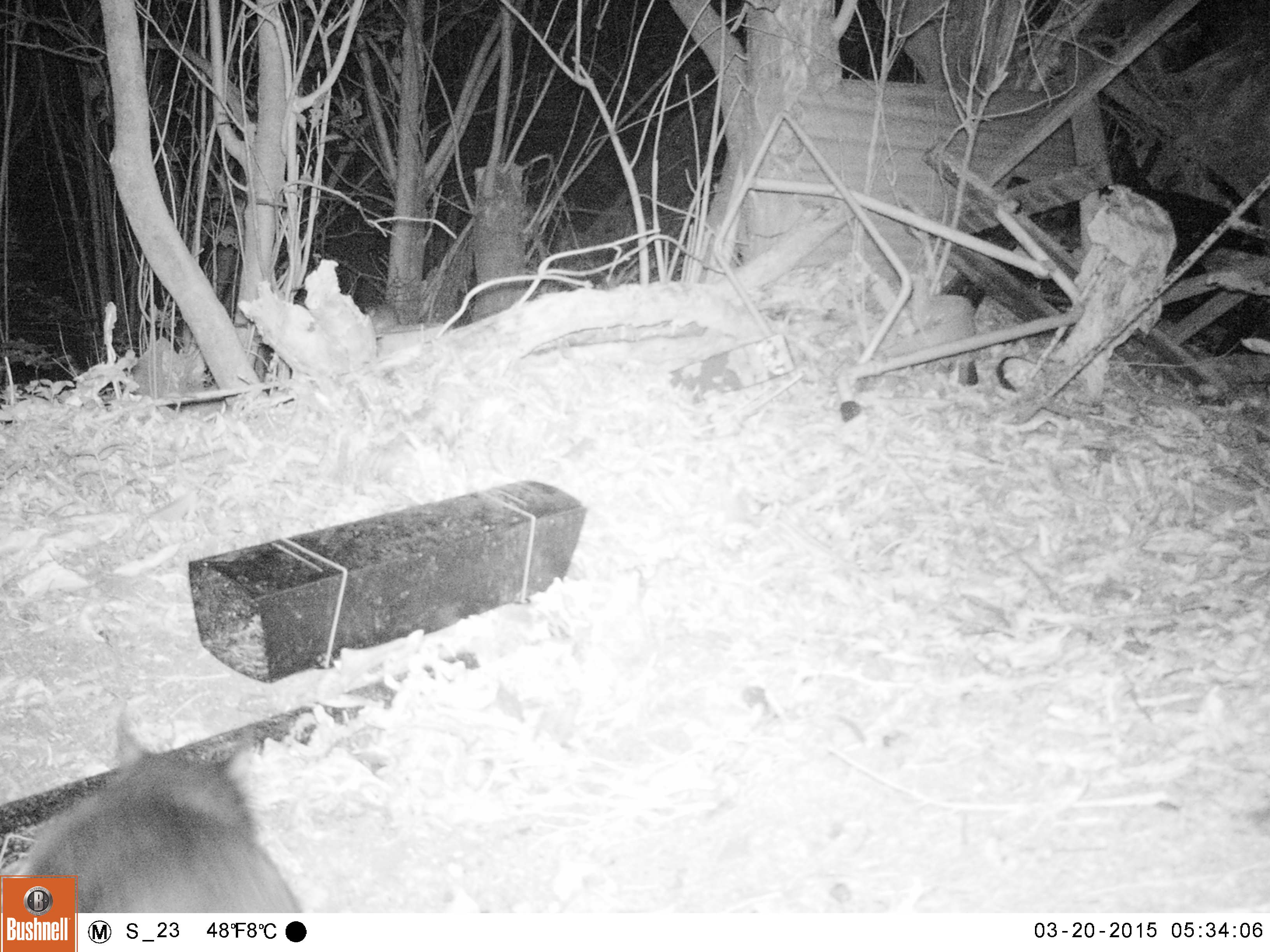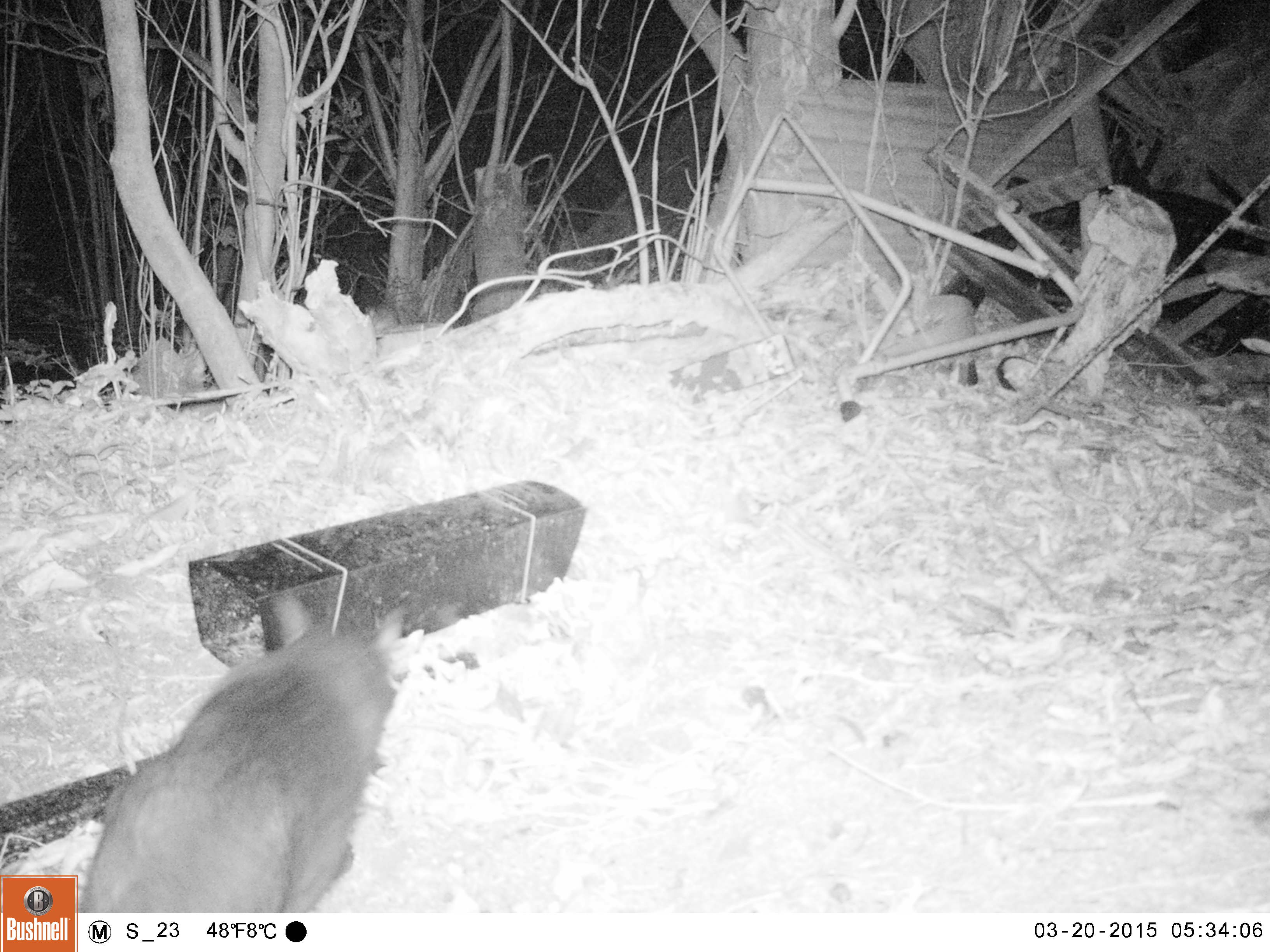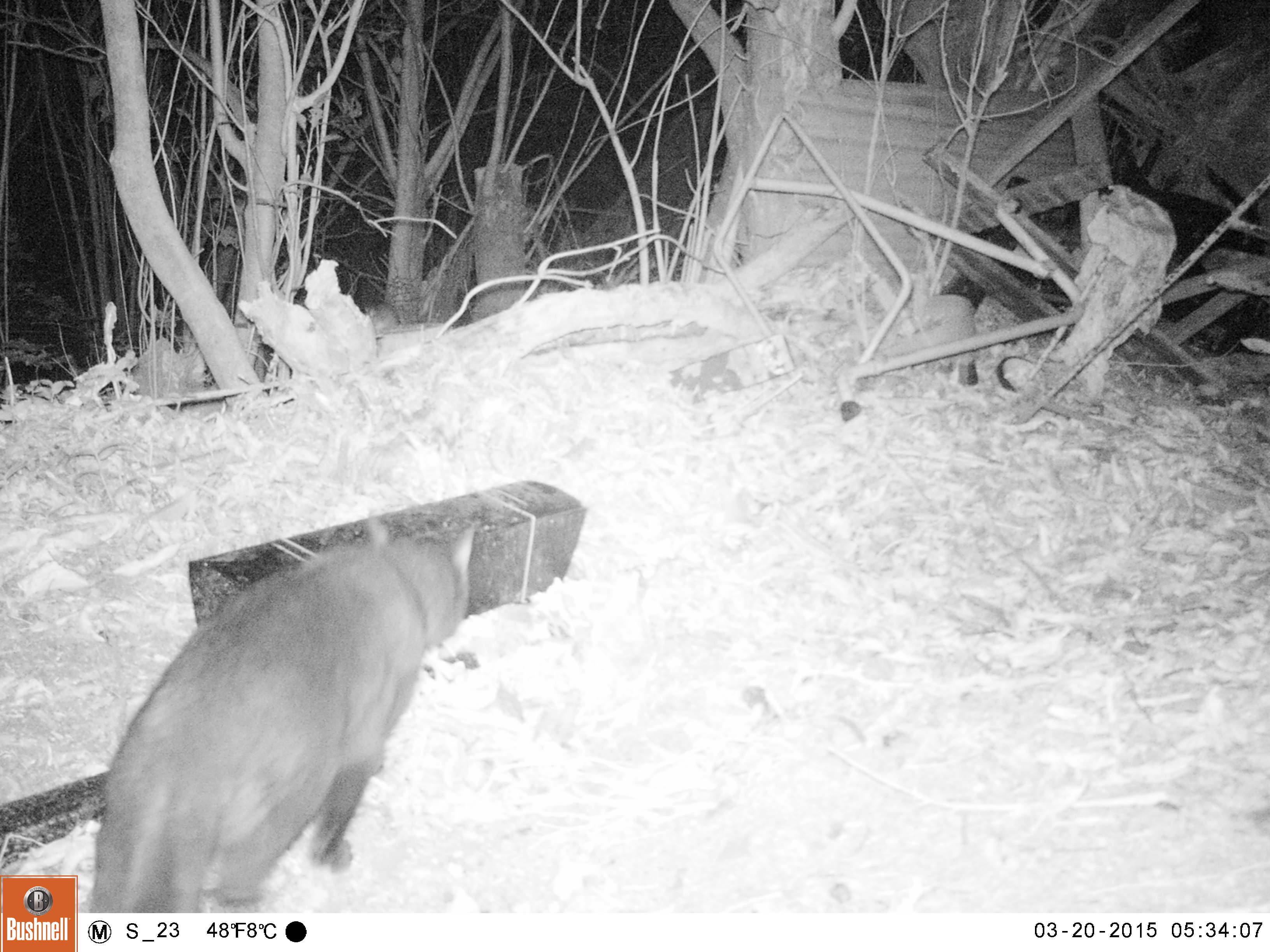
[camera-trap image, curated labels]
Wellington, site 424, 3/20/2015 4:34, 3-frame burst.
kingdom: Animalia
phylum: Chordata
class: Mammalia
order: Carnivora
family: Felidae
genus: Felis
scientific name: Felis catus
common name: cat